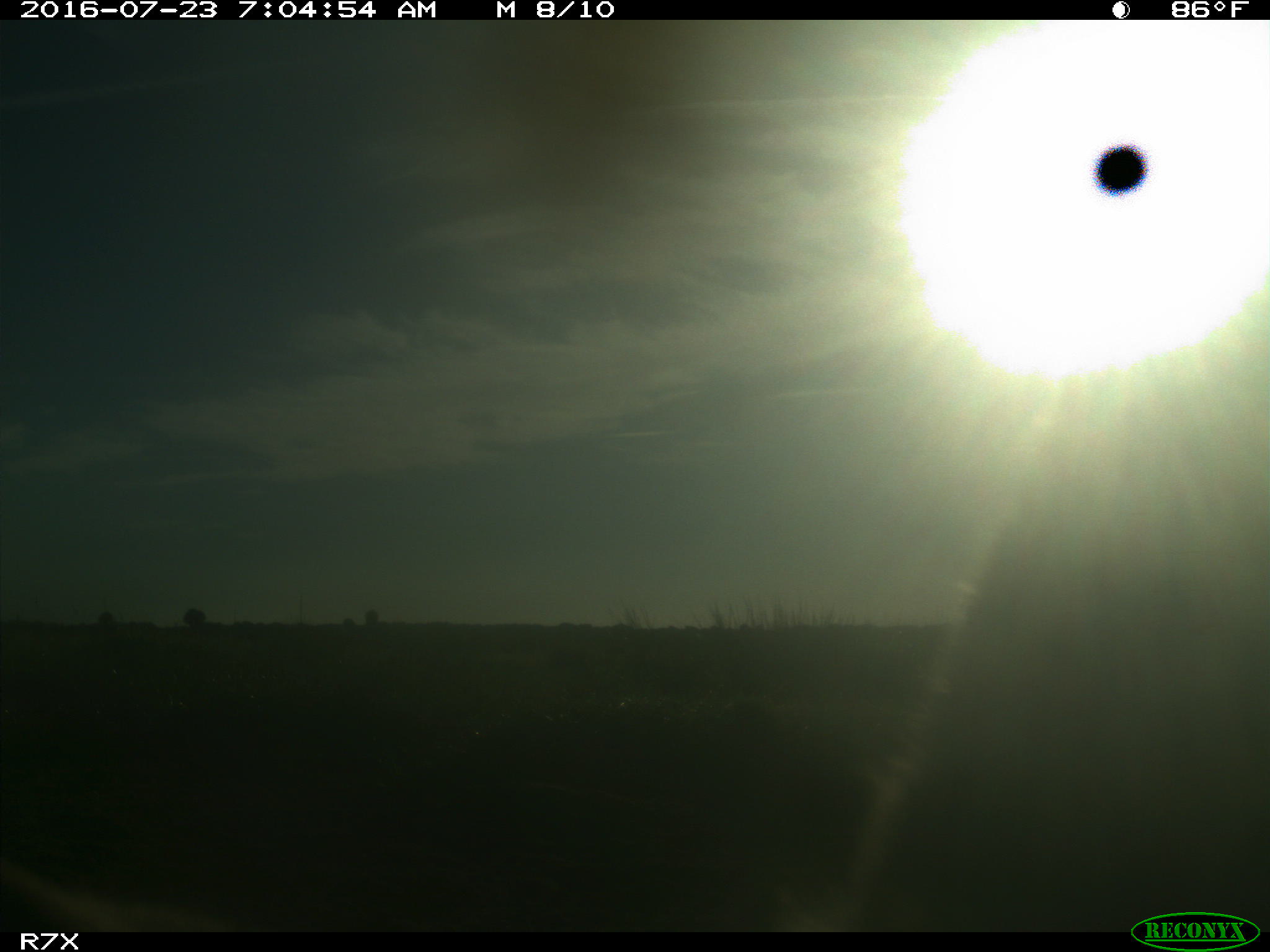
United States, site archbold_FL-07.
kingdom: Animalia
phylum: Chordata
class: Mammalia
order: Artiodactyla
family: Bovidae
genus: Bos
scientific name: Bos taurus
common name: domestic cow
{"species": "Bos taurus (domestic cow)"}